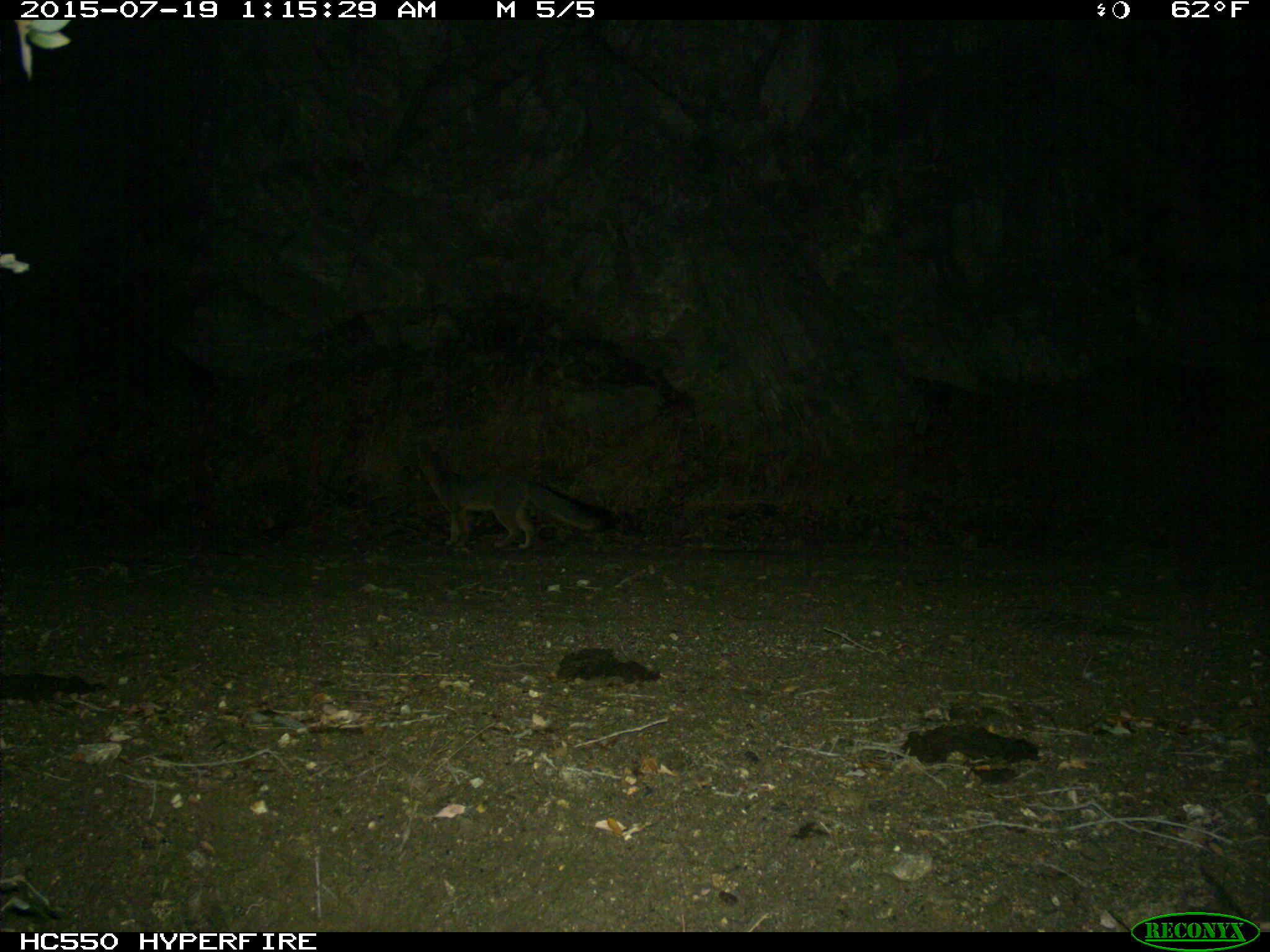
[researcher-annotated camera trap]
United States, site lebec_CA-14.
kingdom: Animalia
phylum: Chordata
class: Mammalia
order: Carnivora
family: Canidae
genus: Urocyon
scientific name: Urocyon cinereoargenteus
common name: gray fox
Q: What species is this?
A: Urocyon cinereoargenteus (gray fox).